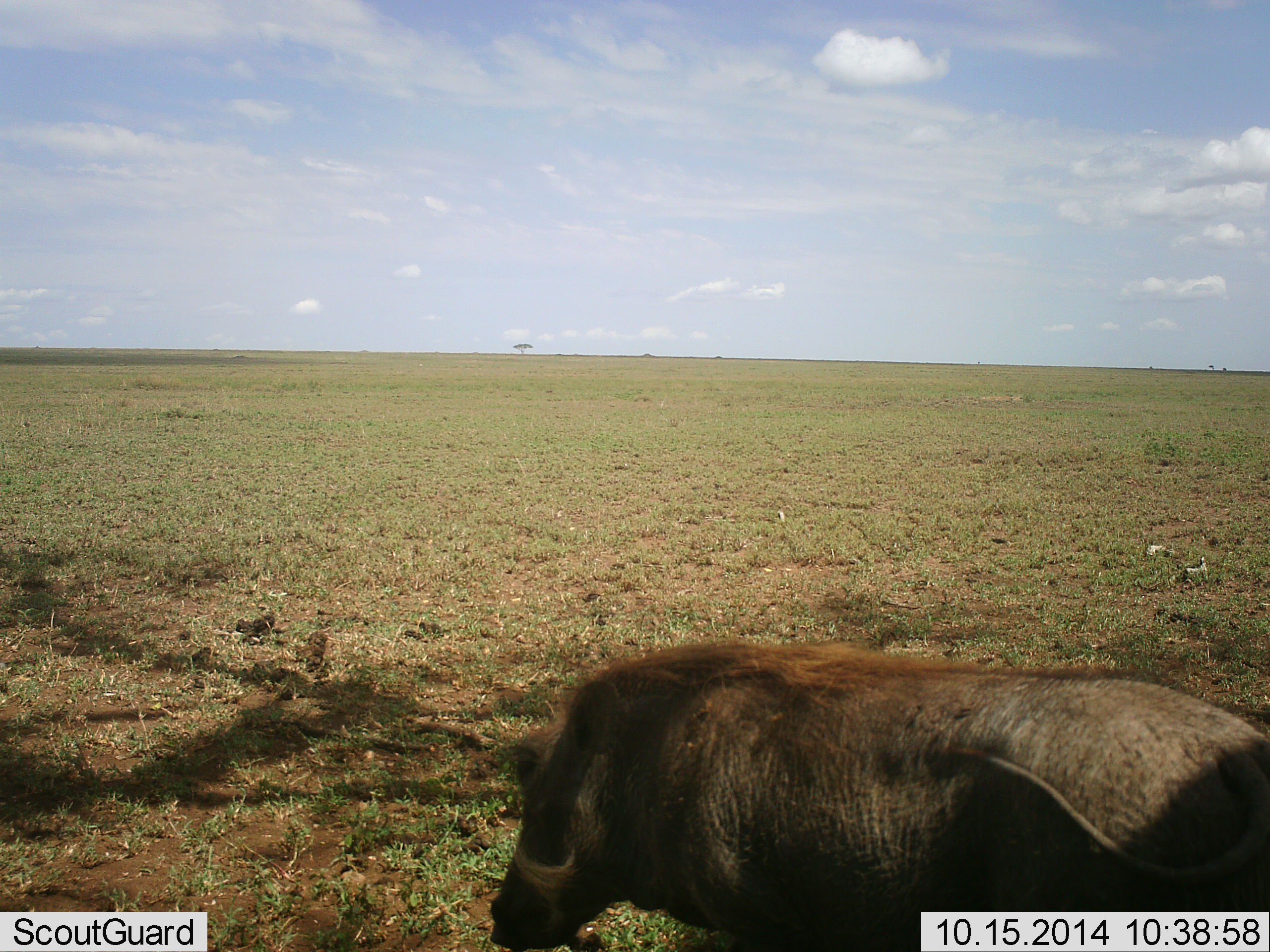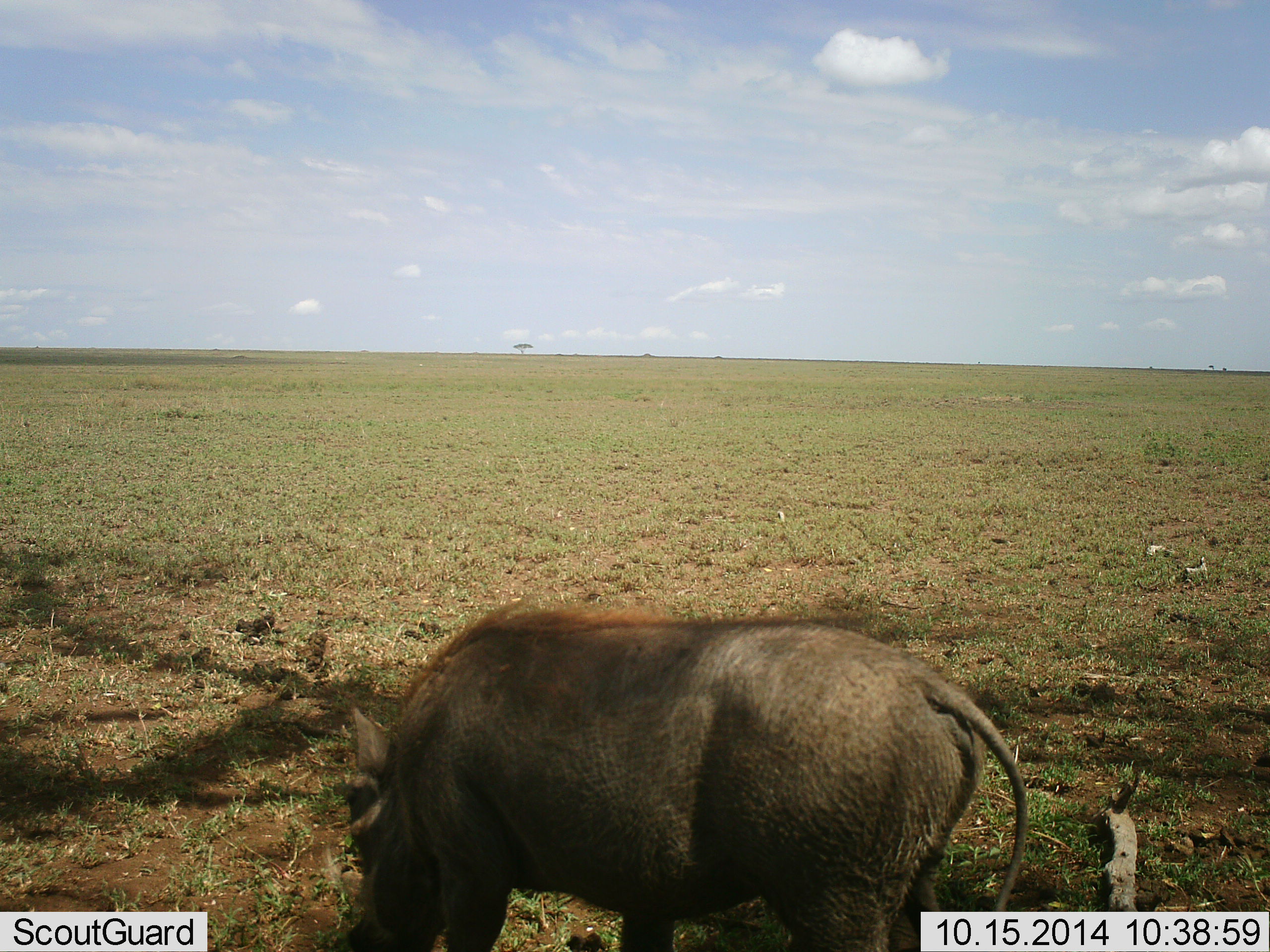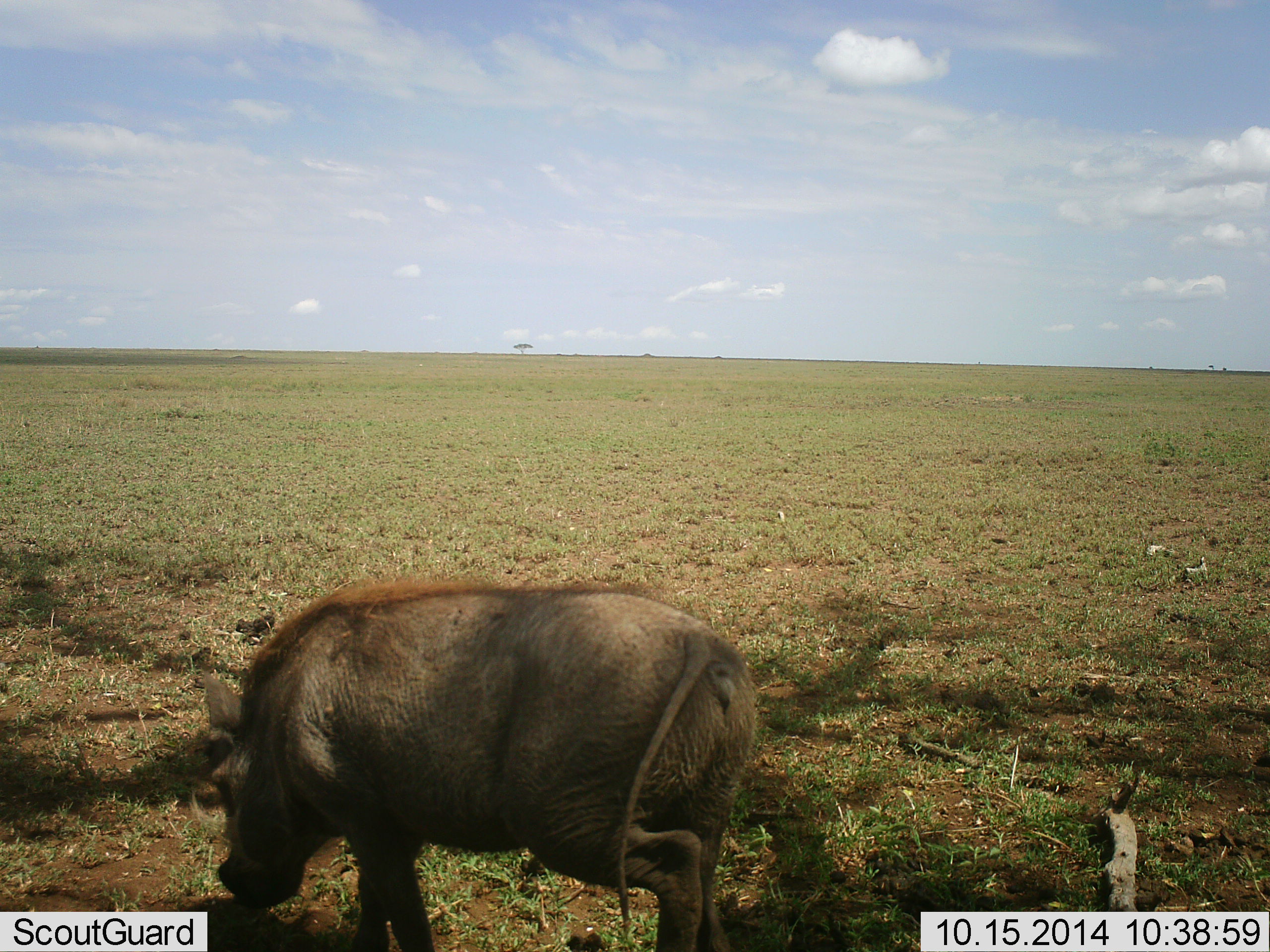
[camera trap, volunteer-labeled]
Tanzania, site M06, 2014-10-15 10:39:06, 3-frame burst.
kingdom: Animalia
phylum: Chordata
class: Mammalia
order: Artiodactyla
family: Suidae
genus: Phacochoerus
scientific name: Phacochoerus africanus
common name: warthog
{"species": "warthog (Phacochoerus africanus)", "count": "1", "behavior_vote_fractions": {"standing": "10%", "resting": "0%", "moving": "80%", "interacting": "0%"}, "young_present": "0%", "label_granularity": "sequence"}